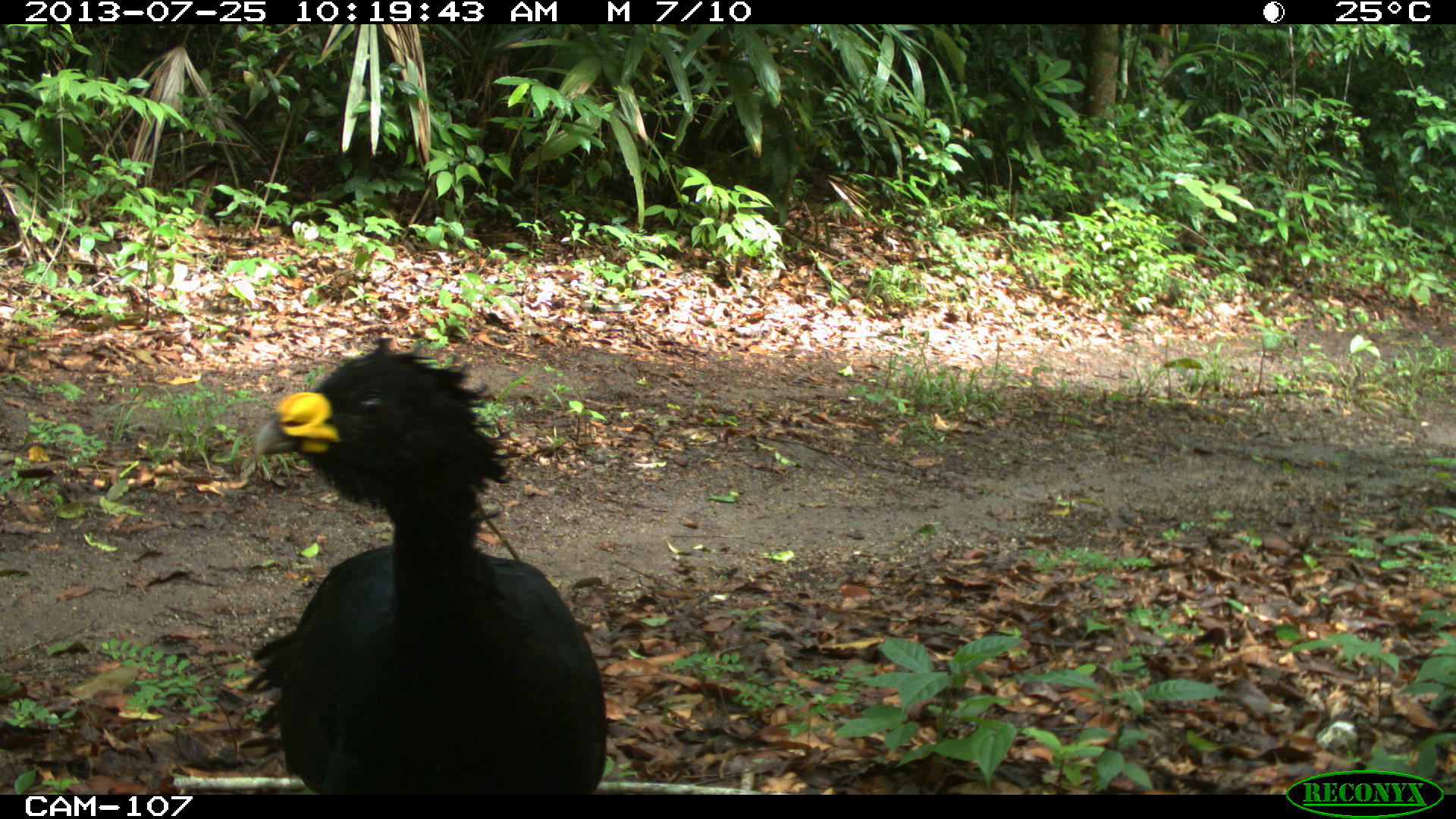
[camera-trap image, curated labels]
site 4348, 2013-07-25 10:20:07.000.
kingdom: Animalia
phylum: Chordata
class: Aves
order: Galliformes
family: Cracidae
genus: Crax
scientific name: Crax rubra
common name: great curassow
Crax rubra (great curassow), count 1, sex male.